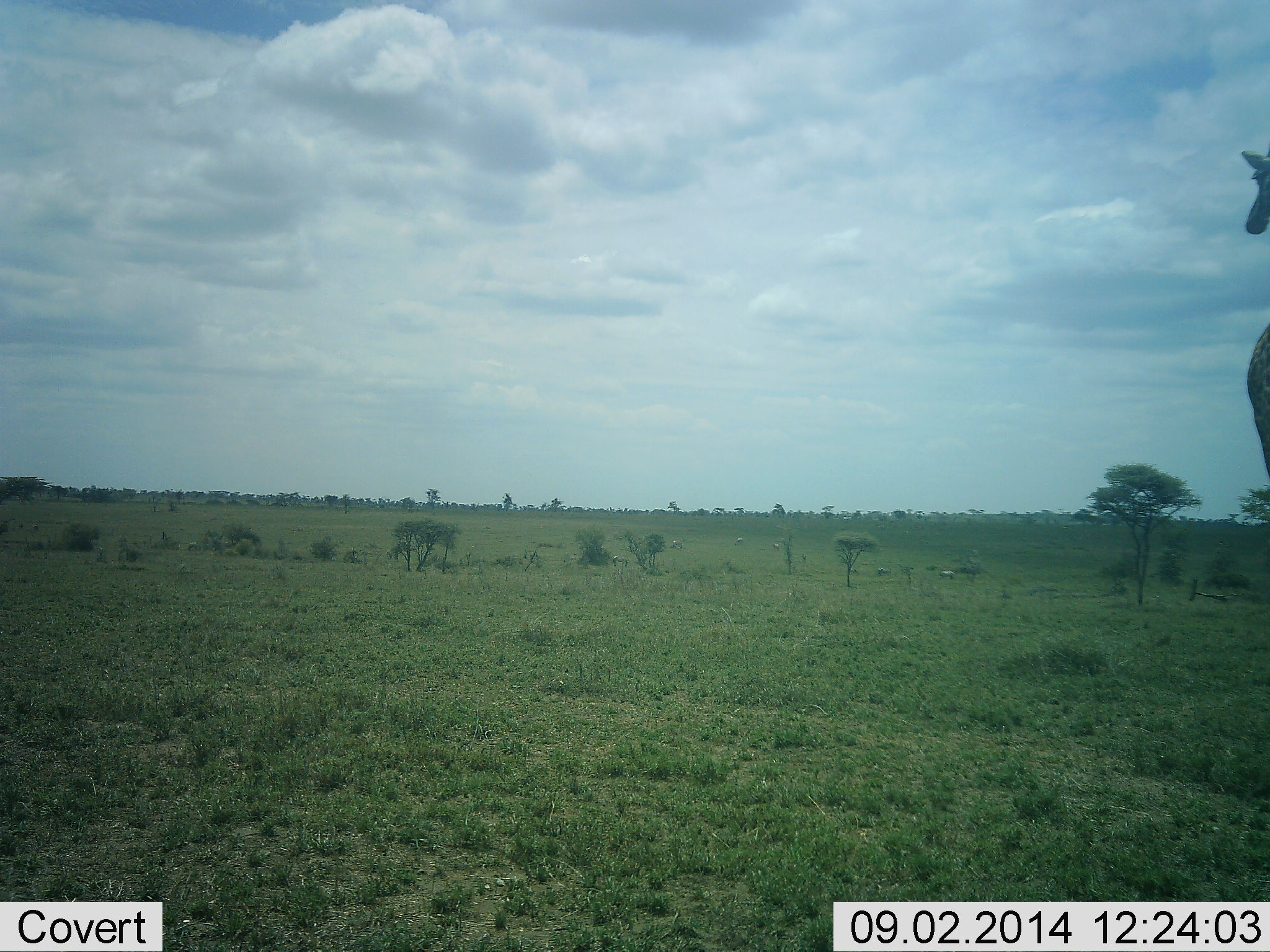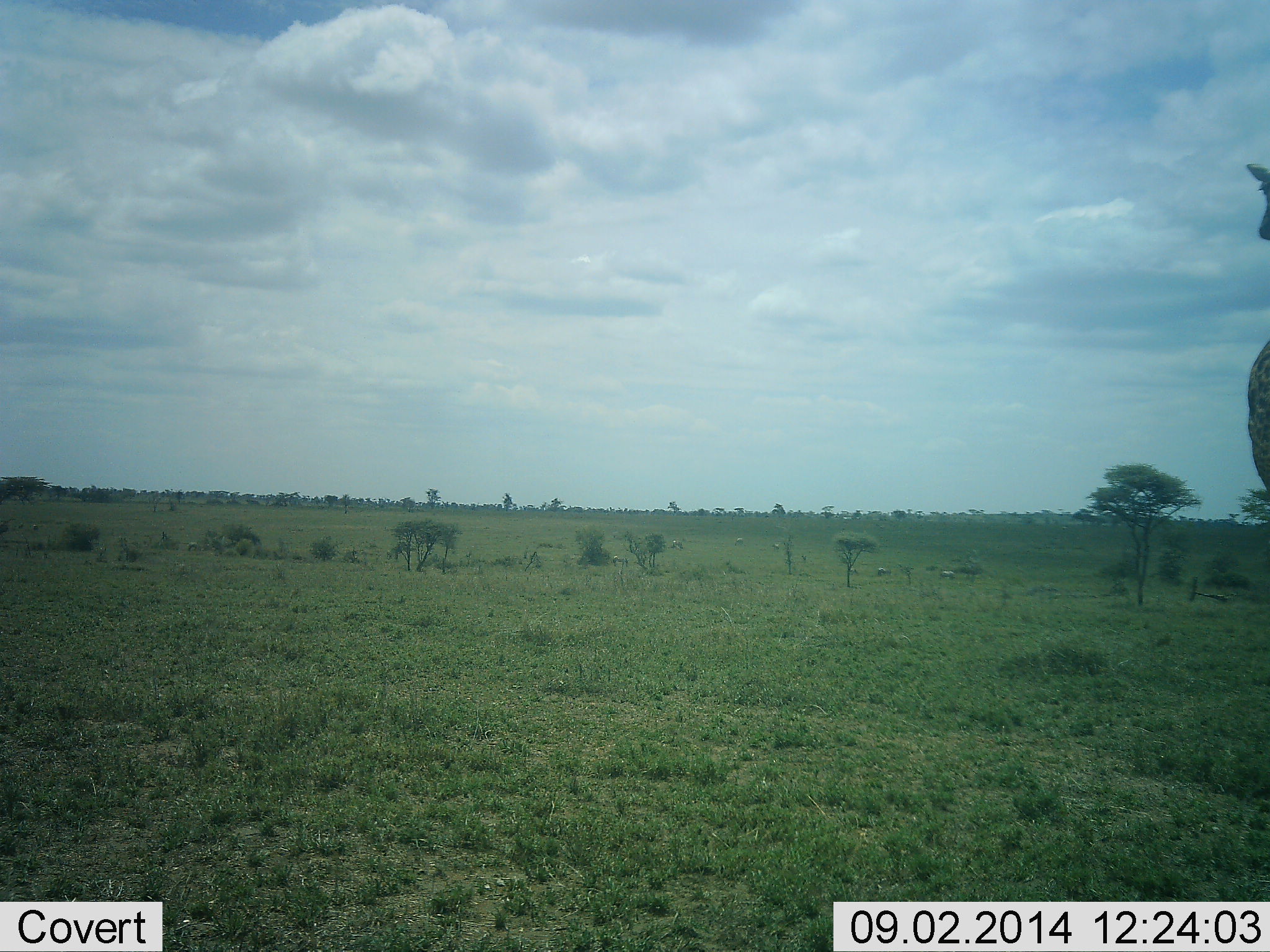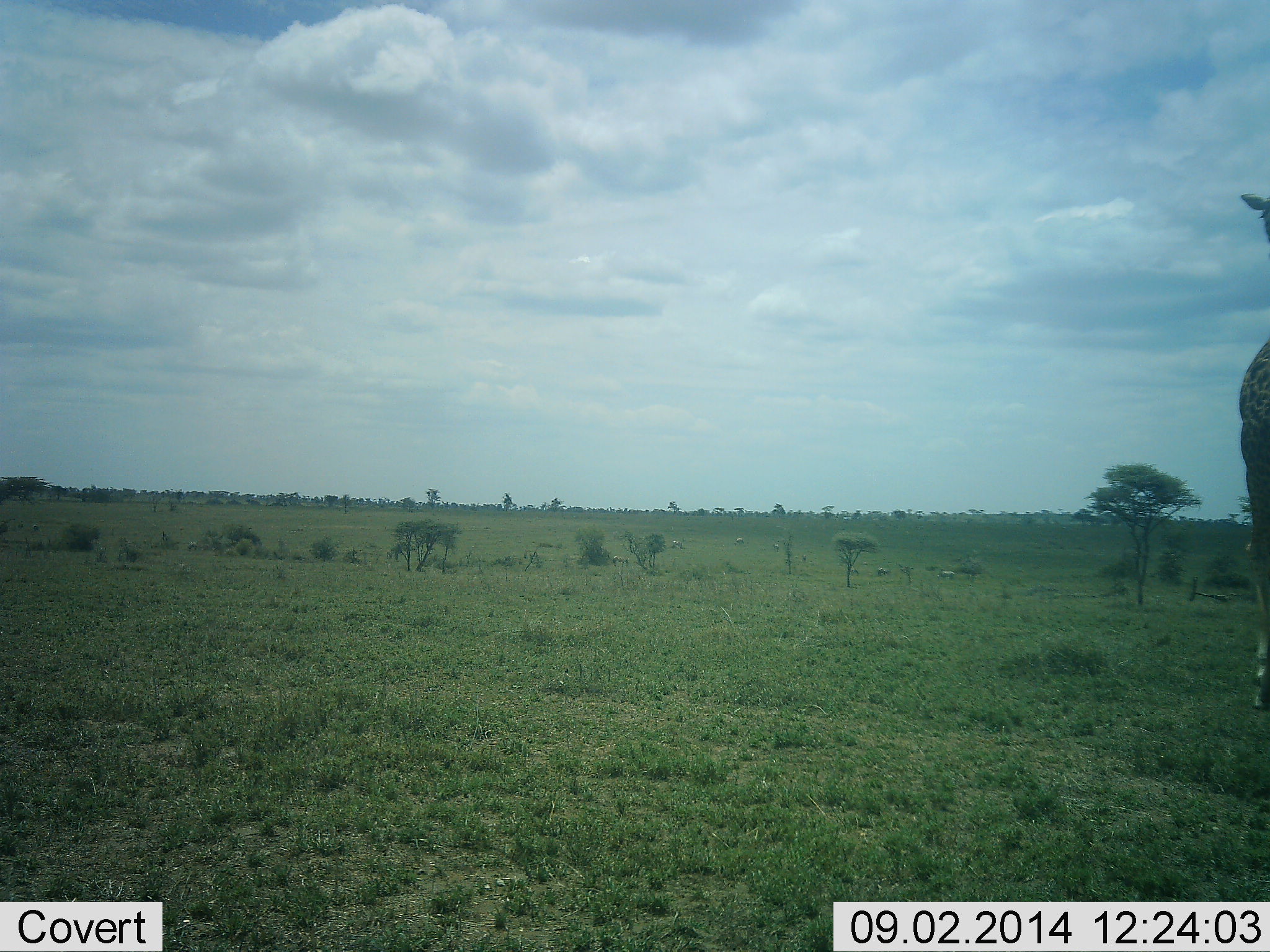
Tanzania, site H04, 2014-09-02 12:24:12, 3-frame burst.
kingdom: Animalia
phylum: Chordata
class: Mammalia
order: Artiodactyla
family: Giraffidae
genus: Giraffa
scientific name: Giraffa camelopardalis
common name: giraffe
Giraffe (Giraffa camelopardalis), count 1. Behavior (volunteer vote fractions): standing 58%, resting 0%, moving 42%, interacting 0%. Young present (vote fraction): 0%. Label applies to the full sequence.